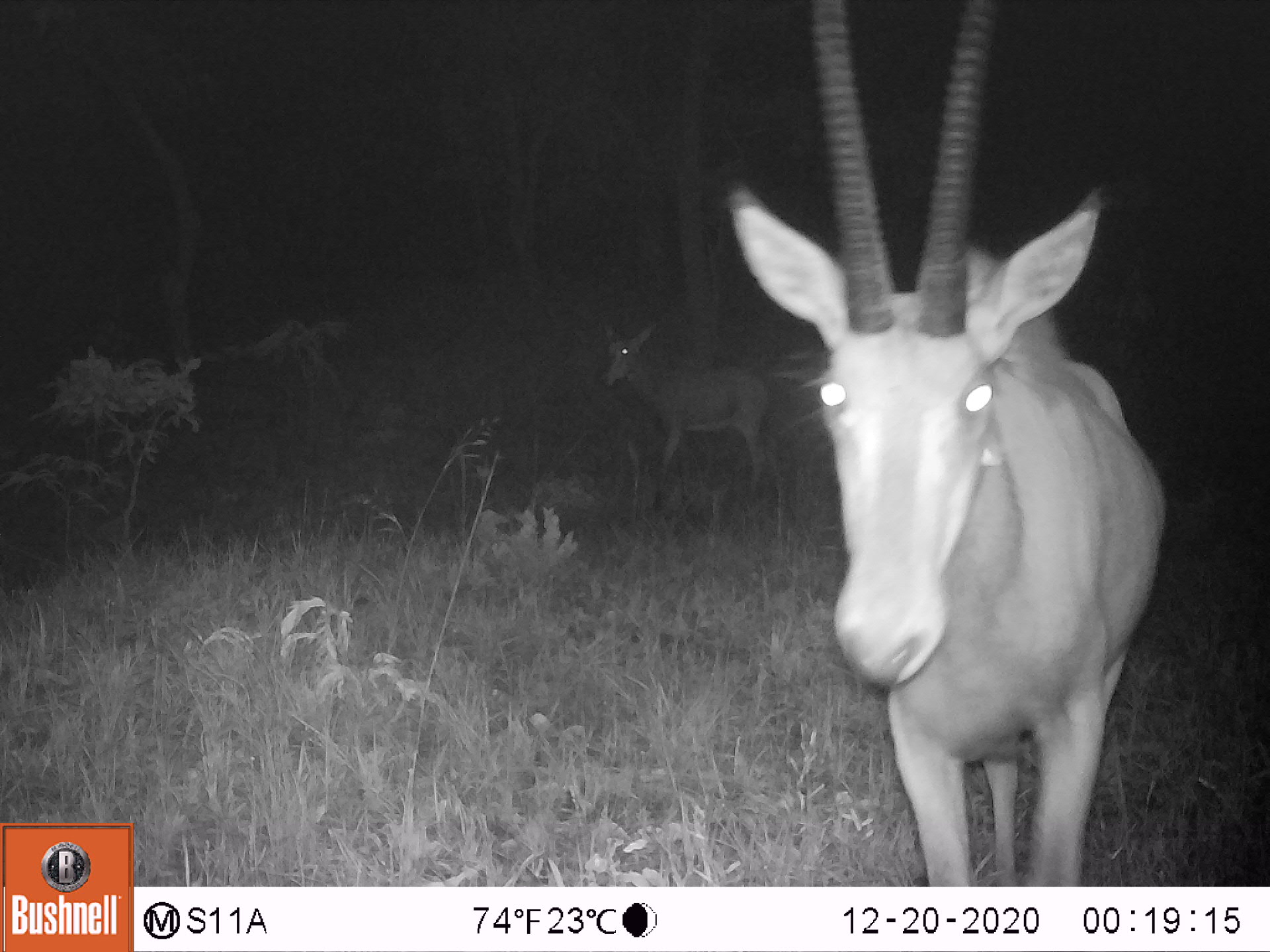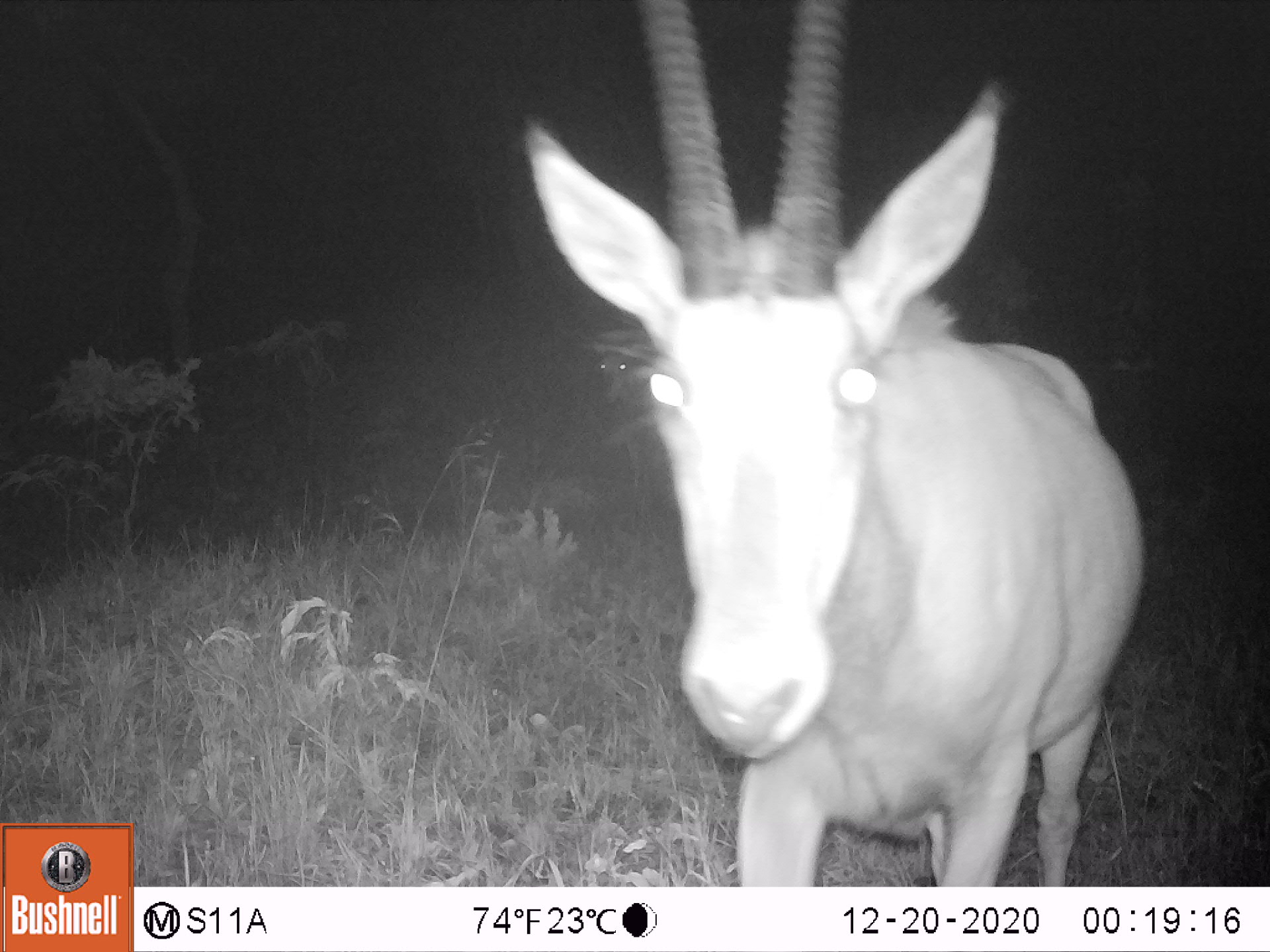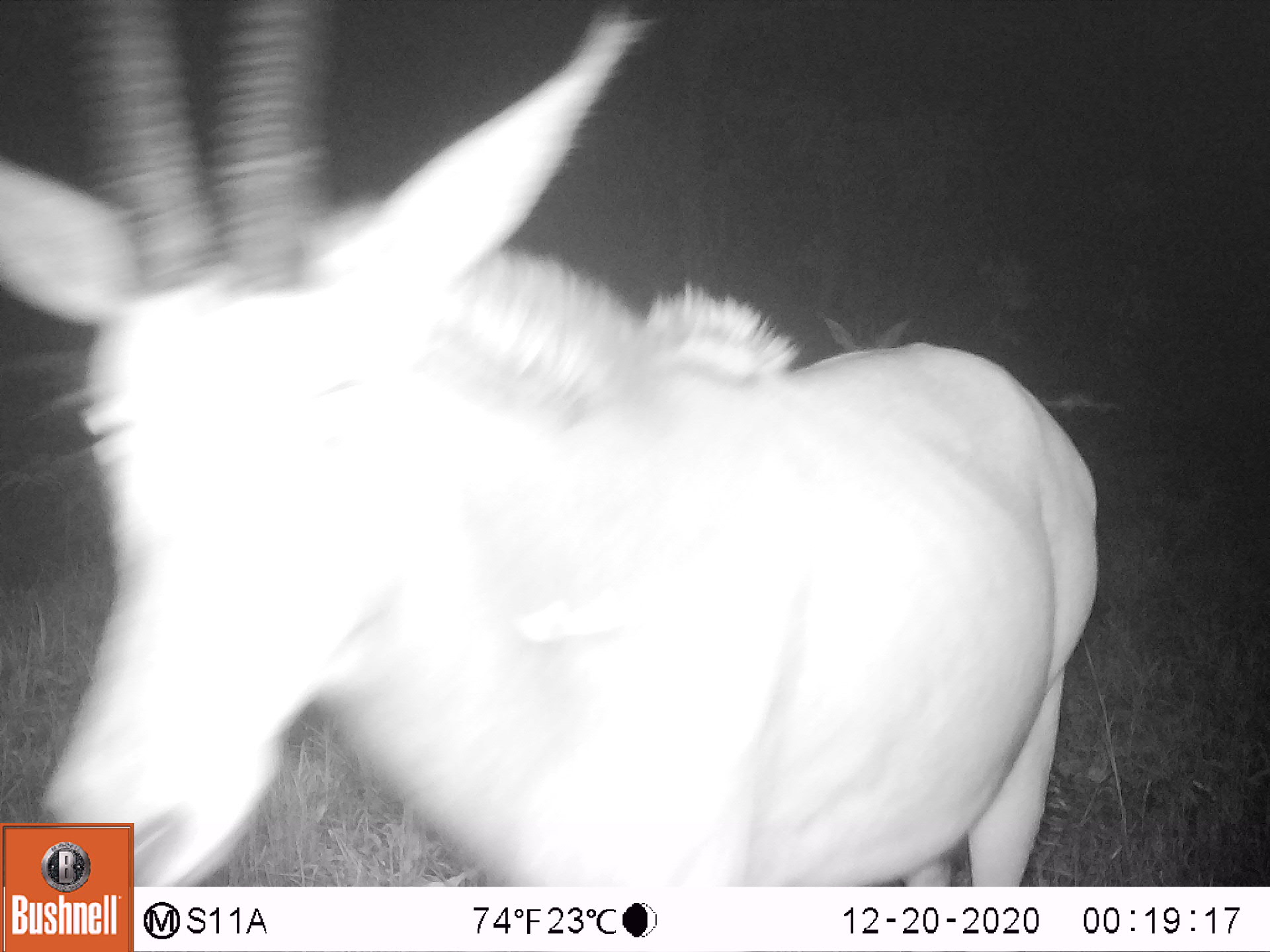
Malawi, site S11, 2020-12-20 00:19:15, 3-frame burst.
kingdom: Animalia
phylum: Chordata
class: Mammalia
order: Artiodactyla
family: Bovidae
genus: Hippotragus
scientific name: Hippotragus niger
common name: sable antelope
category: sable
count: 2